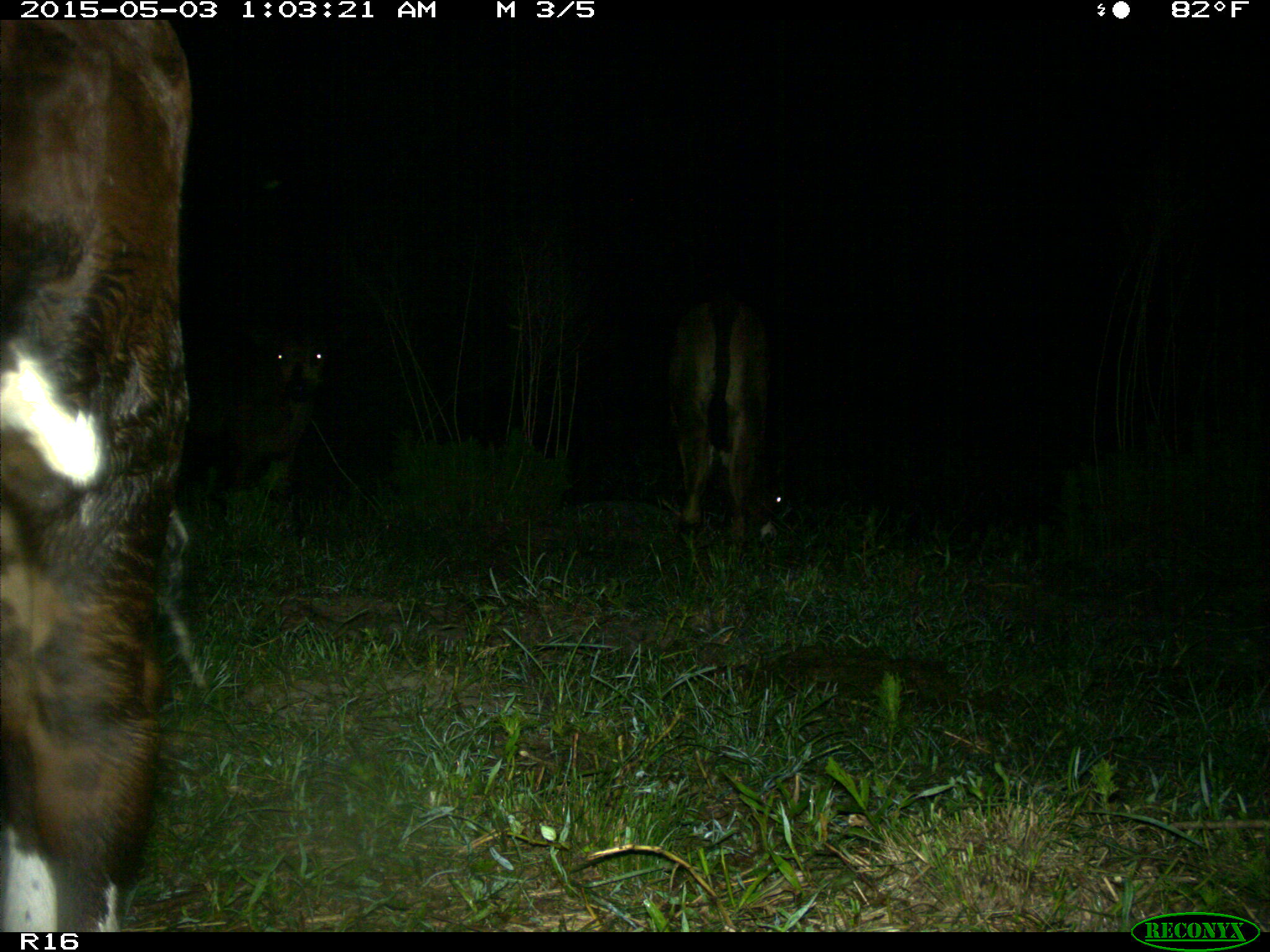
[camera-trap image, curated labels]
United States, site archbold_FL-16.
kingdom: Animalia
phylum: Chordata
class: Mammalia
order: Artiodactyla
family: Bovidae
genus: Bos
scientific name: Bos taurus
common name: domestic cow